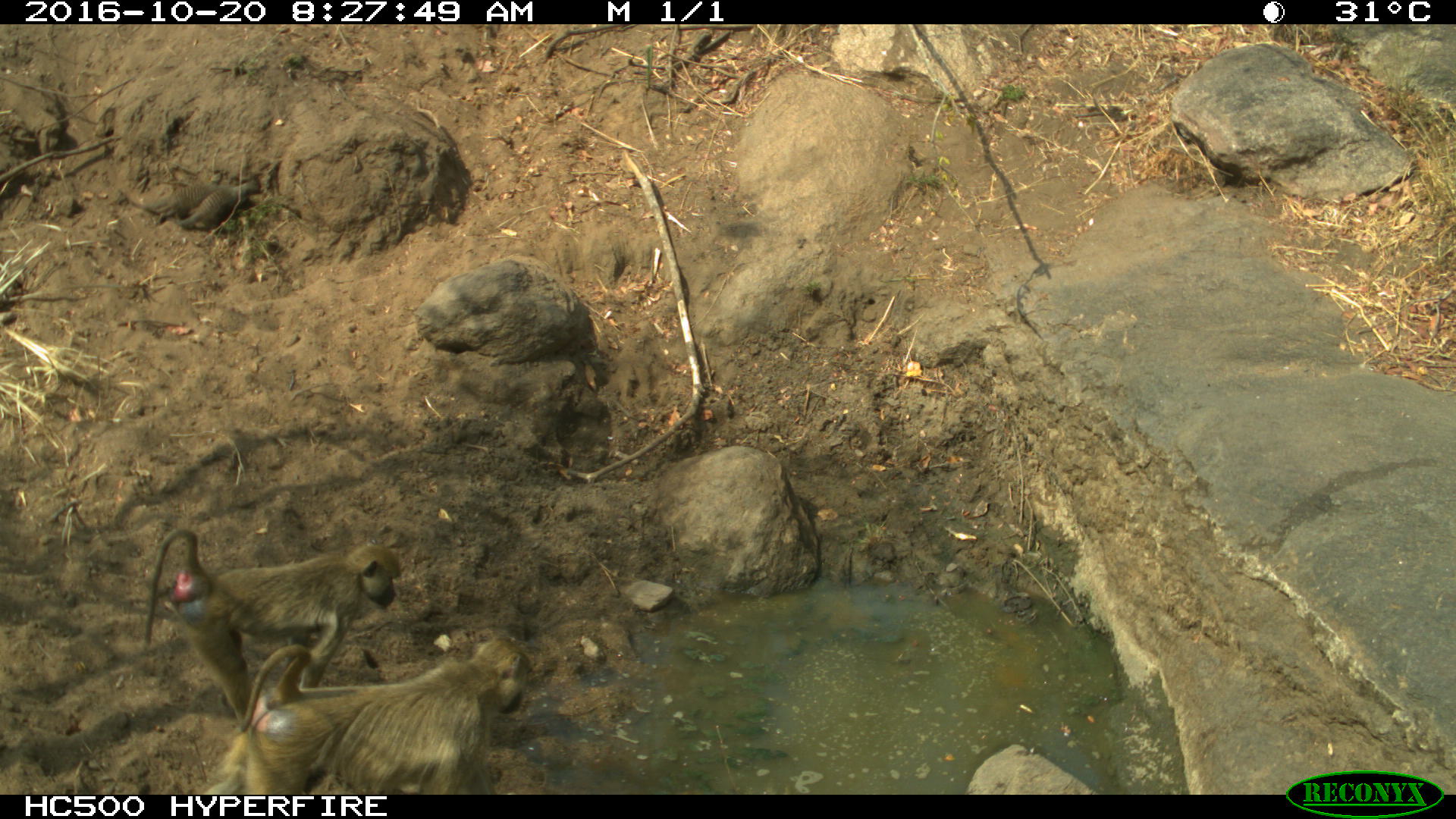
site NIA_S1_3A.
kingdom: Animalia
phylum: Chordata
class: Mammalia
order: Primates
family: Cercopithecidae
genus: Papio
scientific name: Papio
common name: baboon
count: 2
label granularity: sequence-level